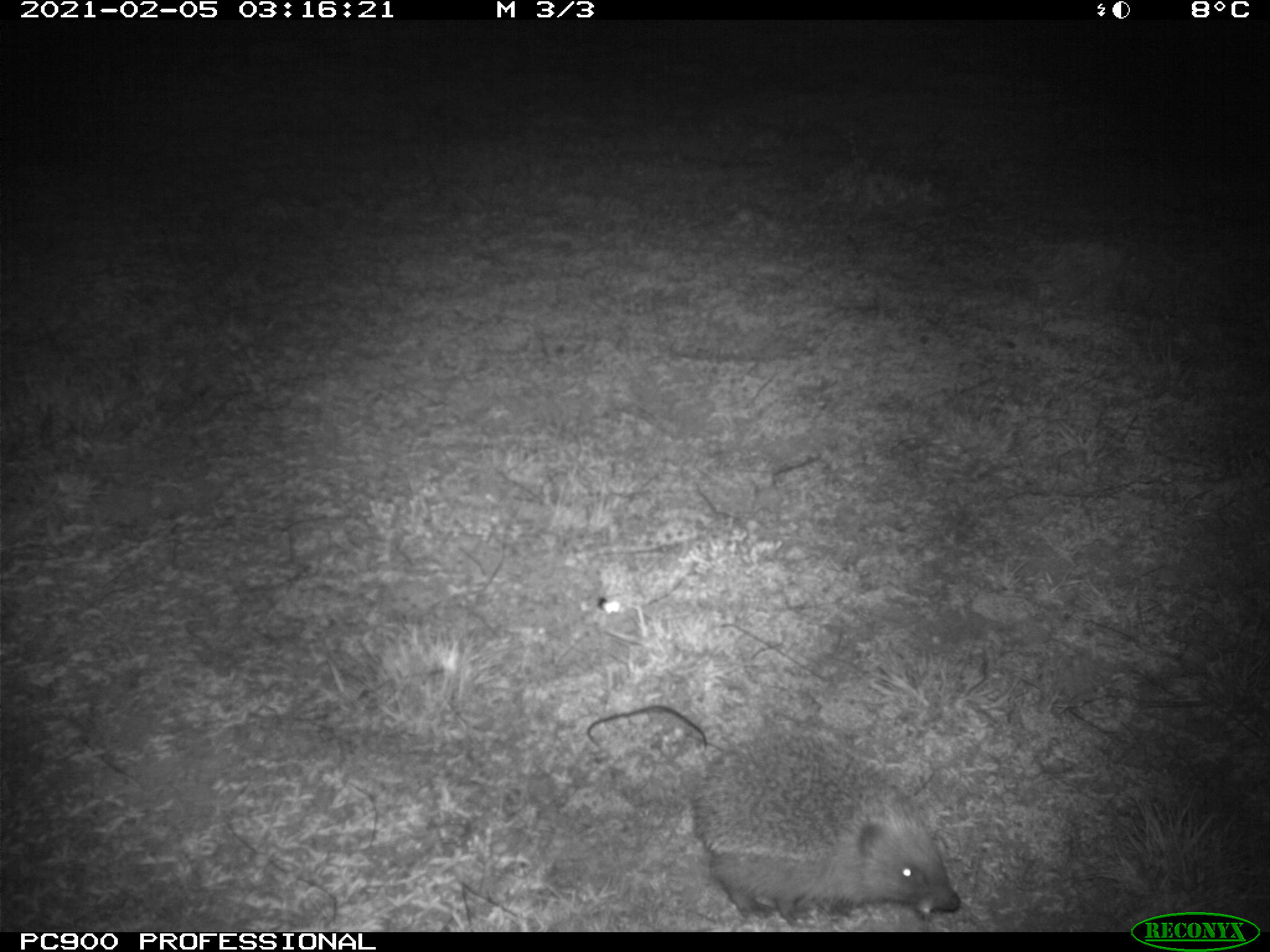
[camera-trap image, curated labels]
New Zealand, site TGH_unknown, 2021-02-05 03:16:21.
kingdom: Animalia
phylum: Chordata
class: Mammalia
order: Eulipotyphla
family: Erinaceidae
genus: Erinaceus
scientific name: Erinaceus europaeus europaeus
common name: european hedgehog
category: hedgehog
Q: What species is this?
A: Hedgehog (european hedgehog) (Erinaceus europaeus europaeus).